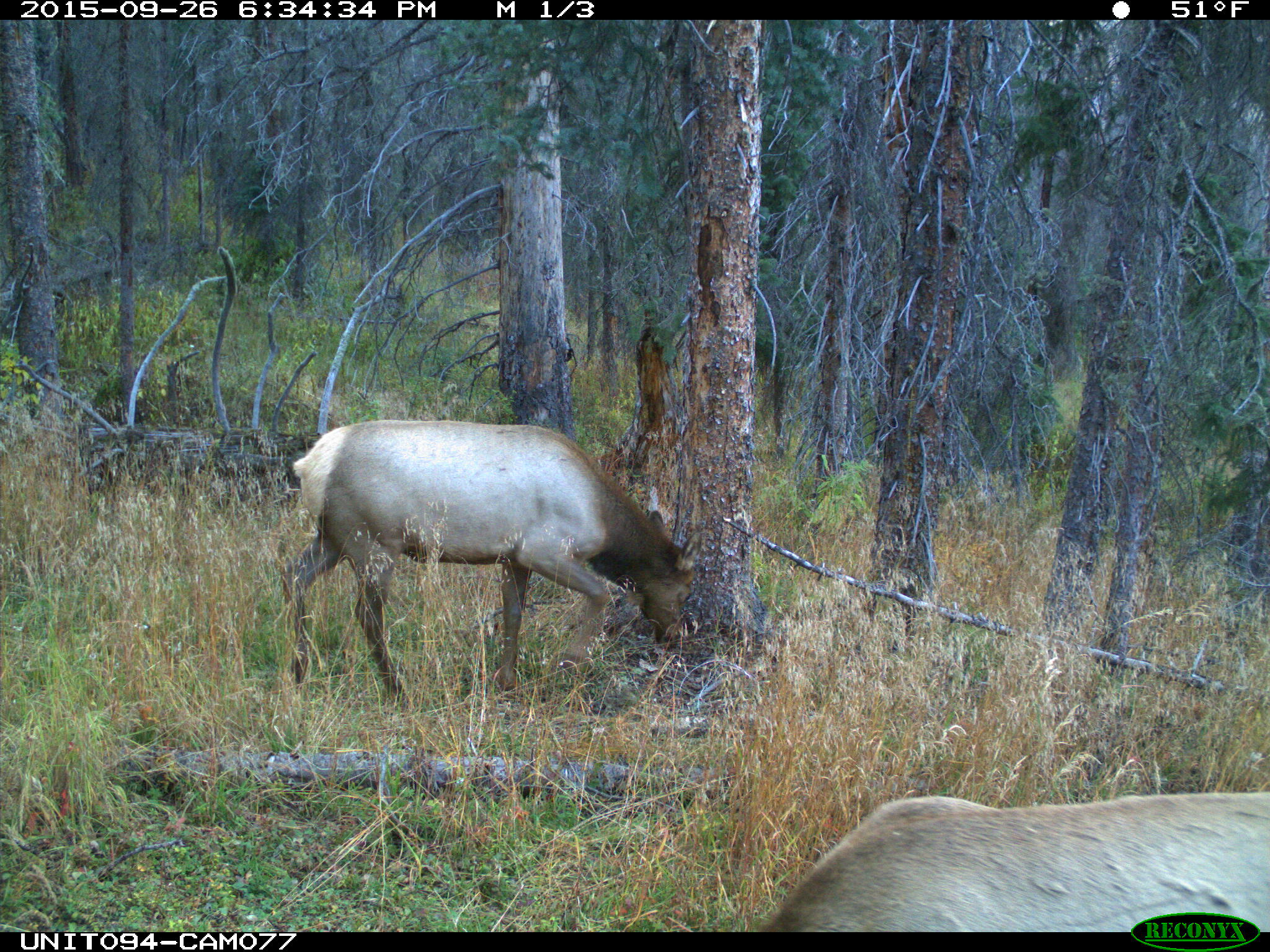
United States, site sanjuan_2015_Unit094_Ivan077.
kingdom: Animalia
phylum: Chordata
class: Mammalia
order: Artiodactyla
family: Cervidae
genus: Cervus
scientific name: Cervus elaphus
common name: red deer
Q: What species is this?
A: Cervus elaphus (red deer).